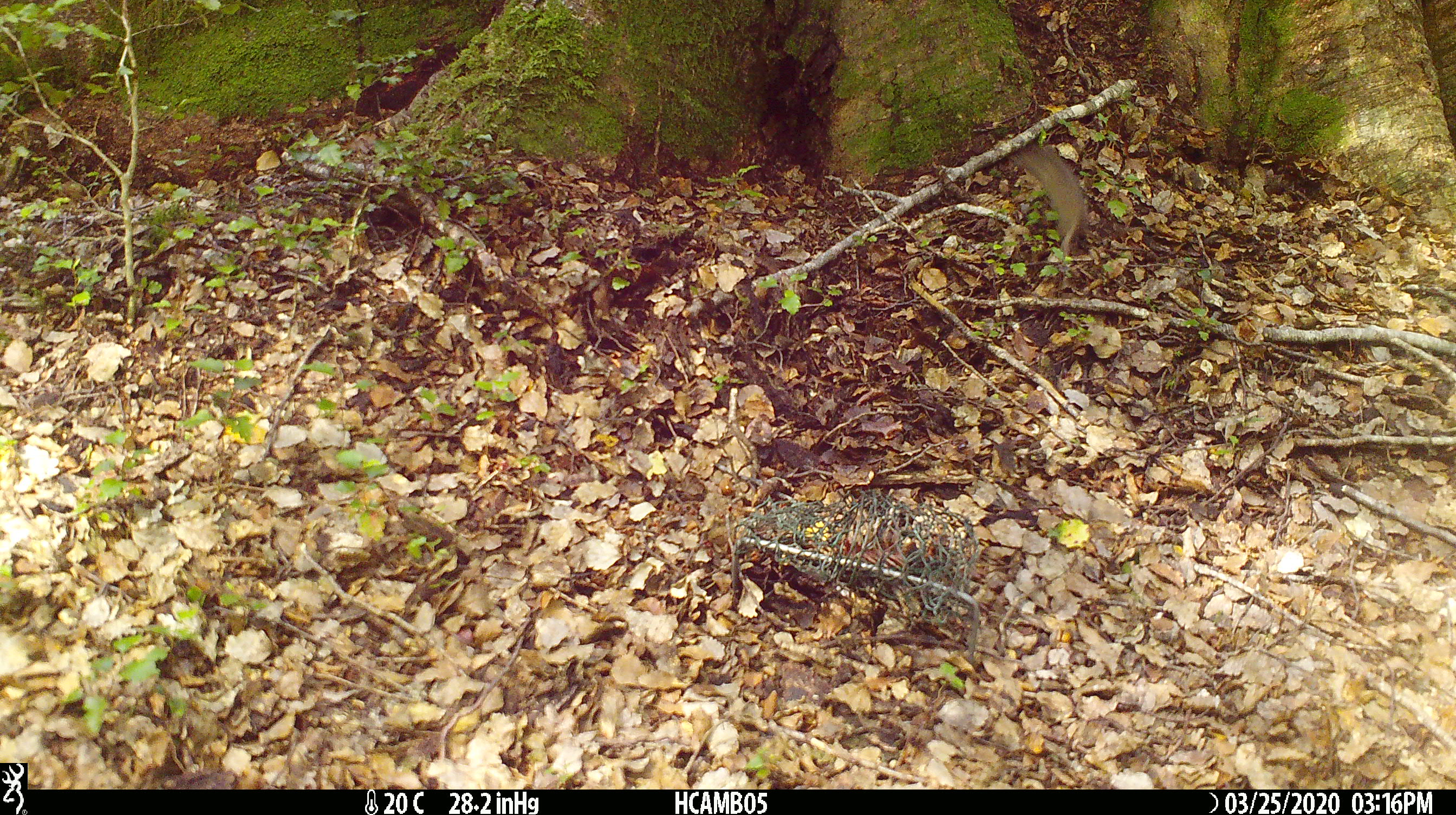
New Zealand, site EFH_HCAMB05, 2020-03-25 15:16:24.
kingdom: Animalia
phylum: Chordata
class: Mammalia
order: Rodentia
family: Muridae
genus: Mus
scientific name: Mus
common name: mouse